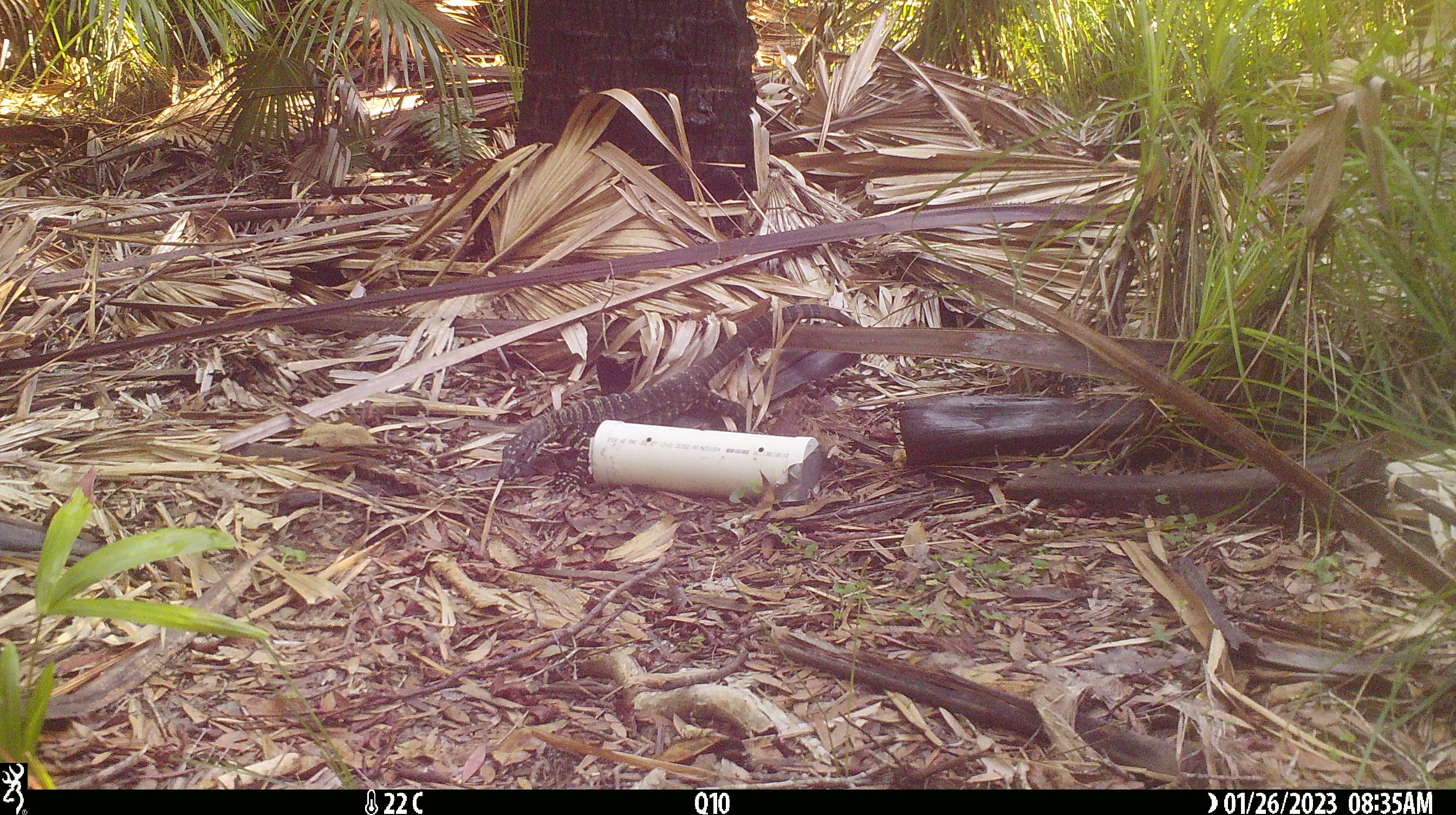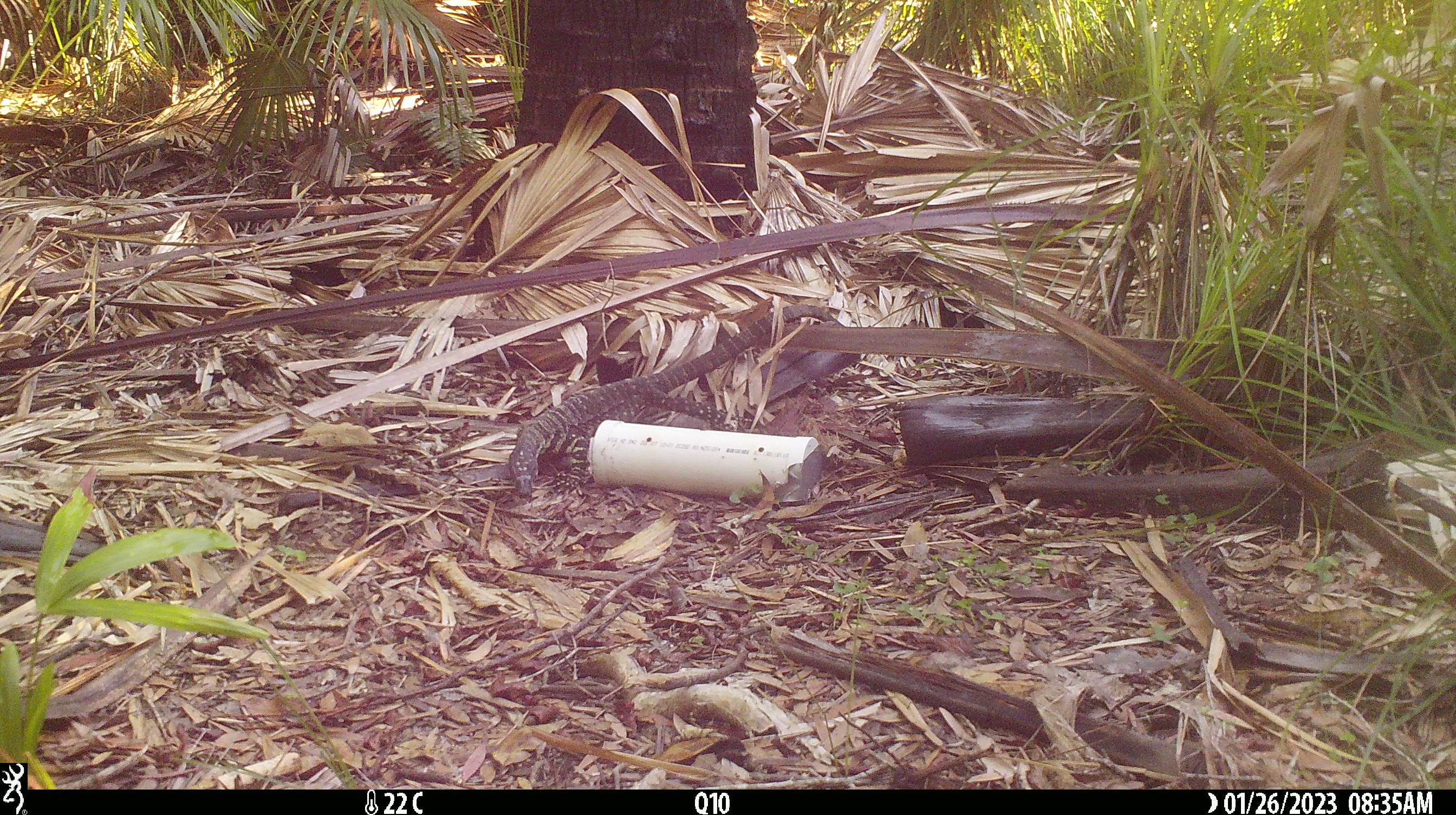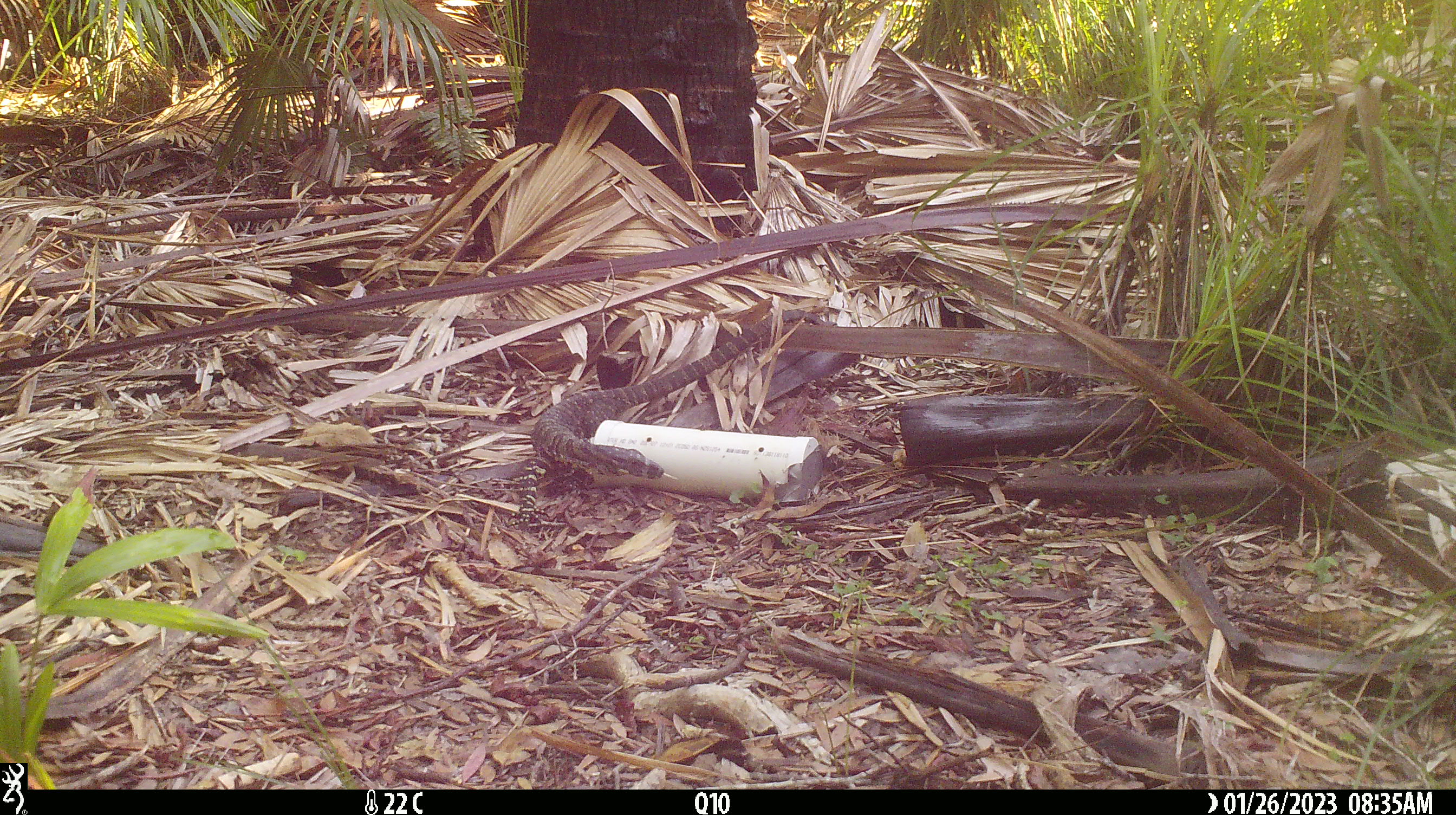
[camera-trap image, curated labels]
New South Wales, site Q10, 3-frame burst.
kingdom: Animalia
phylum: Chordata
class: Reptilia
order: Squamata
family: Varanidae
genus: Varanus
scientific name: Varanus varius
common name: lace monitor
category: goanna